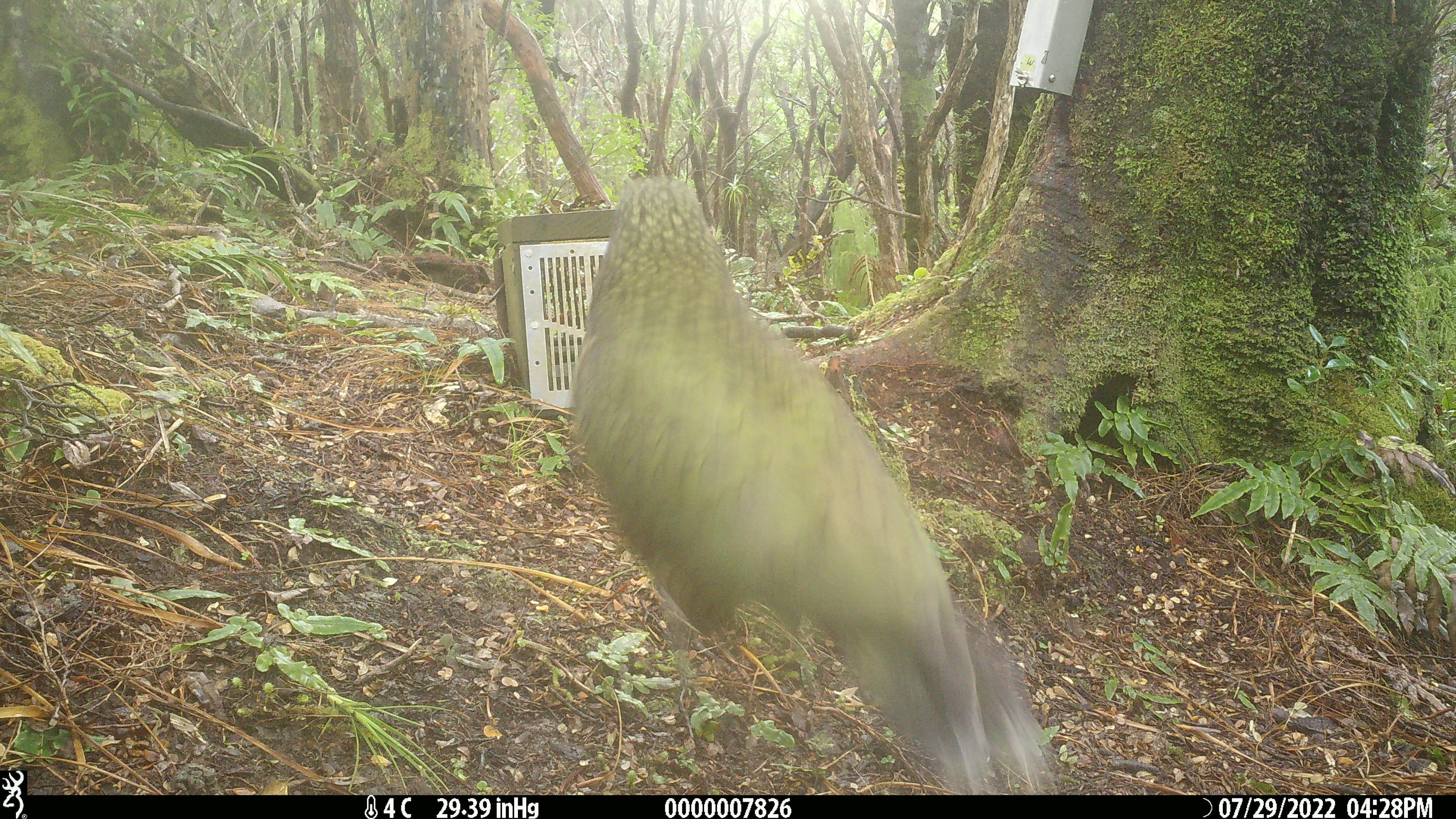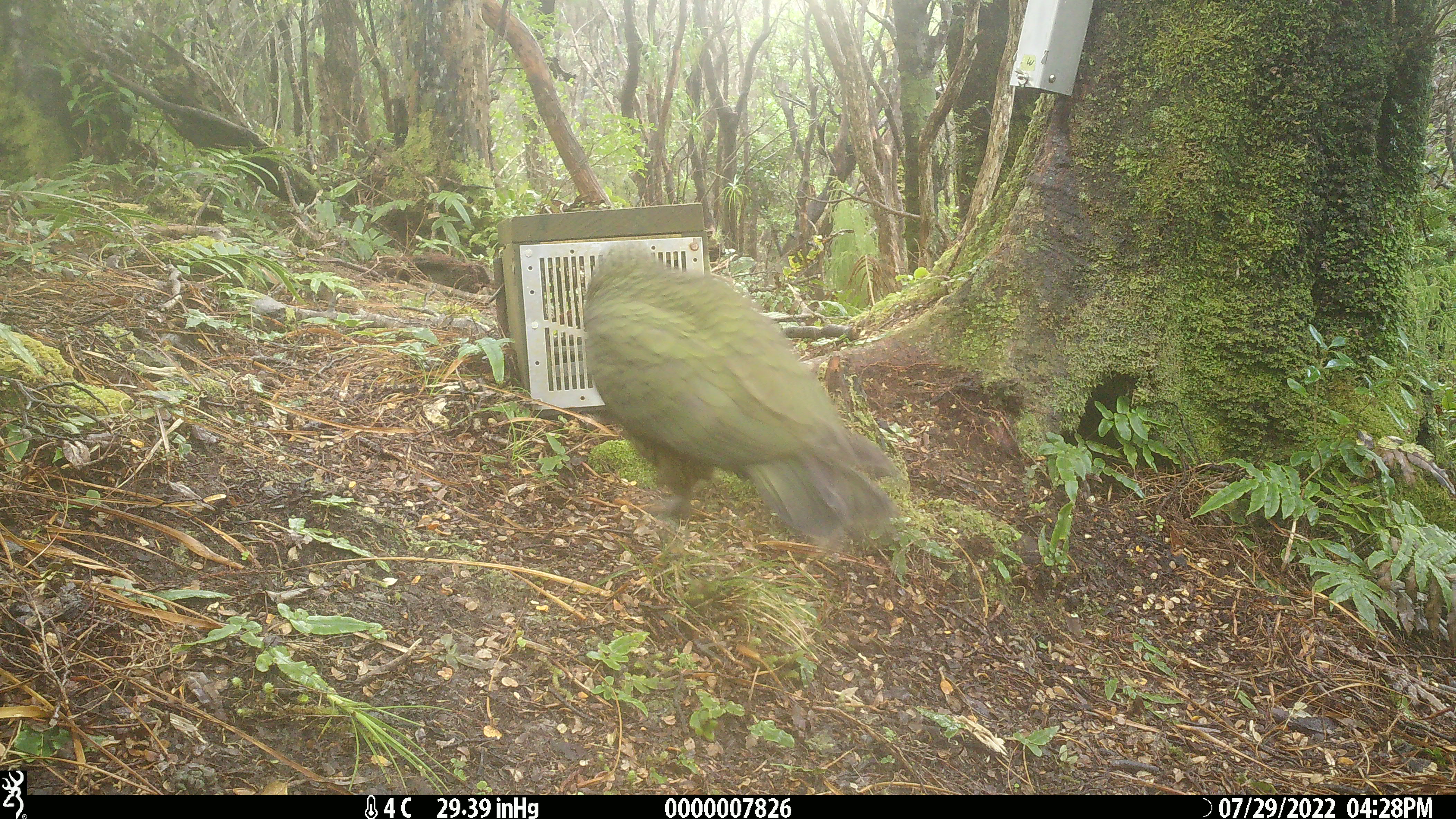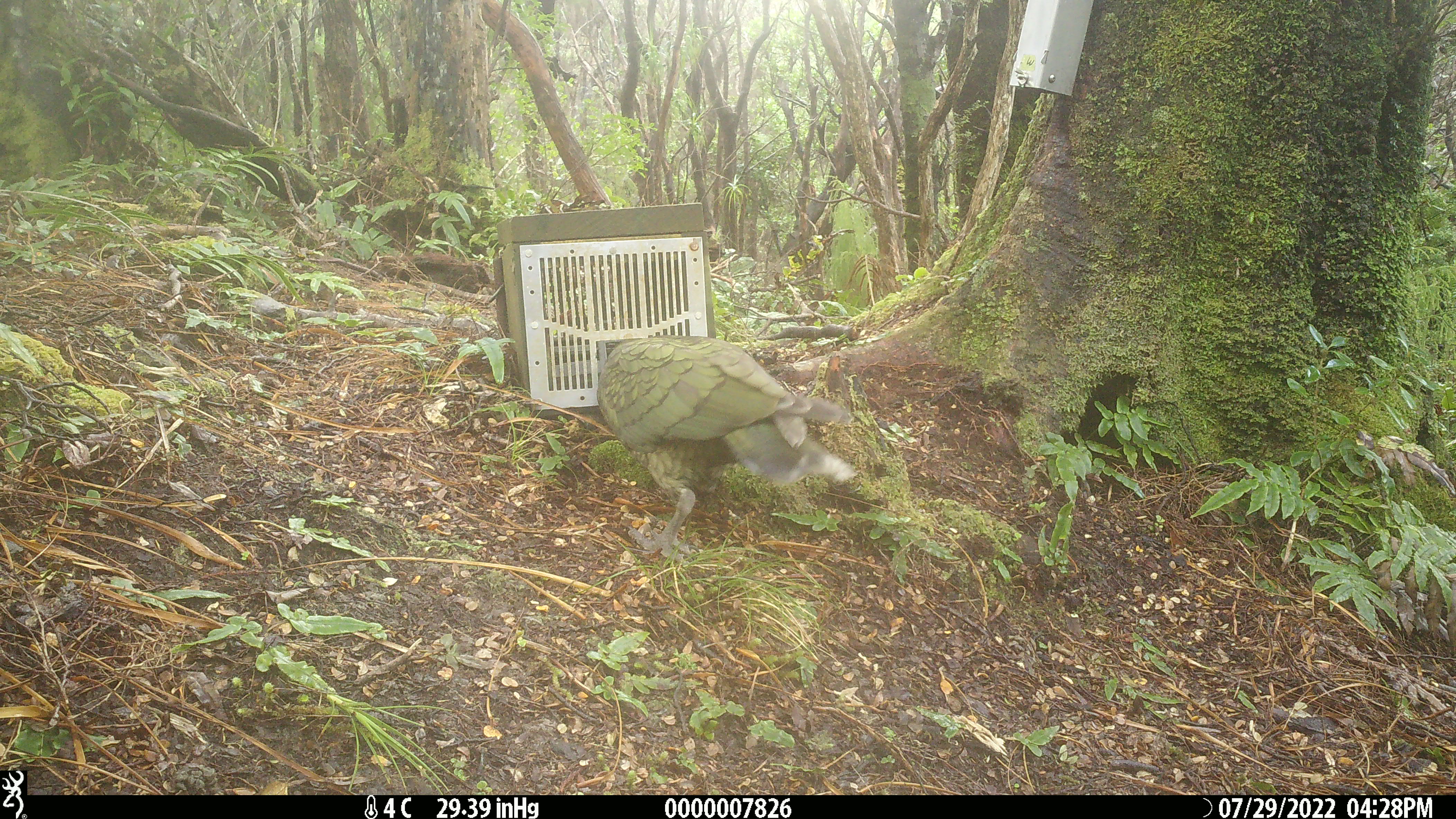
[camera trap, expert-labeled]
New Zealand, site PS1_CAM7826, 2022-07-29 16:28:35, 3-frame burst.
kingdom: Animalia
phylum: Chordata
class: Aves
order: Psittaciformes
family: Strigopidae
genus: Nestor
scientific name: Nestor notabilis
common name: kea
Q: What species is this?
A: Kea (Nestor notabilis).